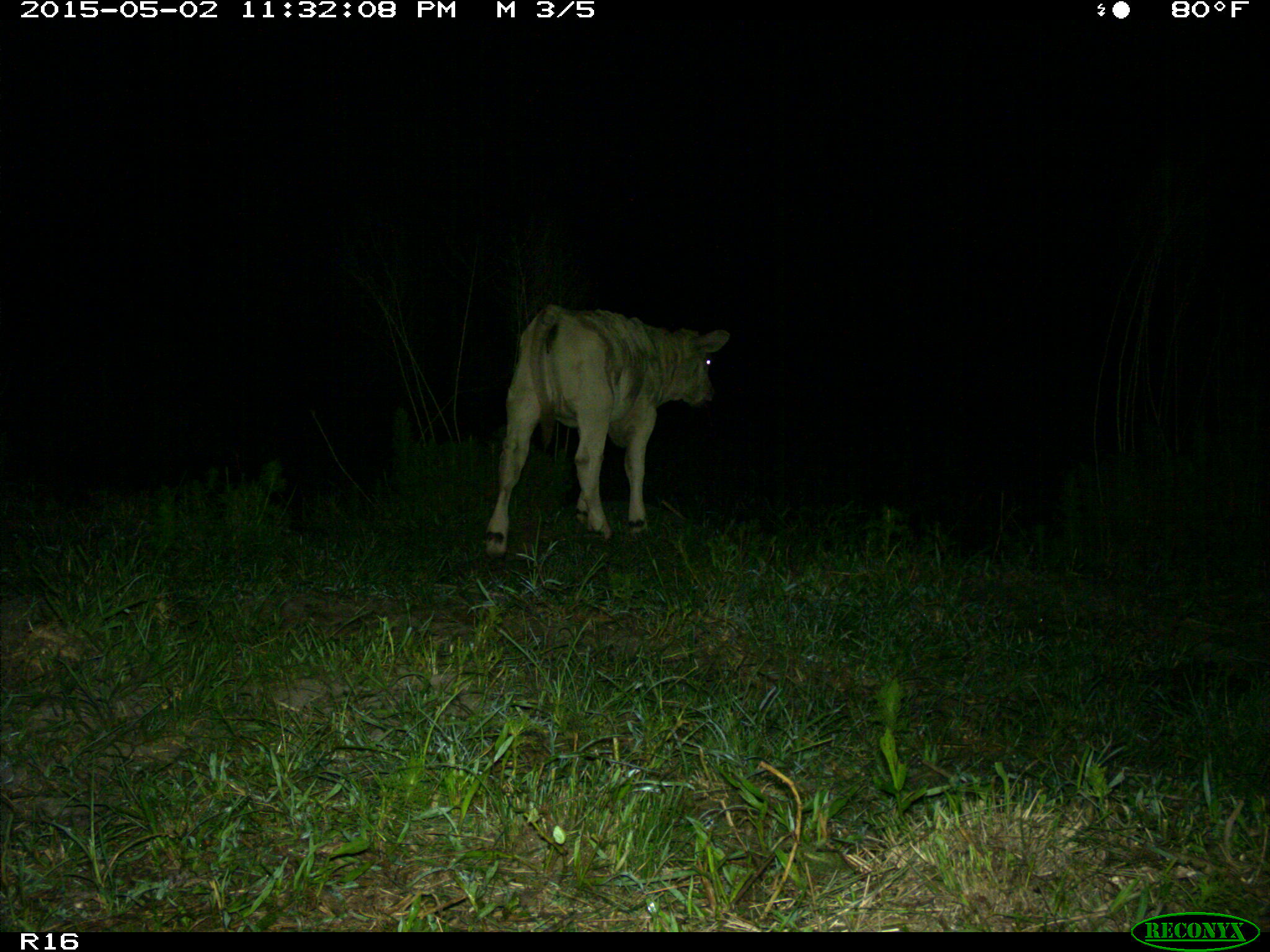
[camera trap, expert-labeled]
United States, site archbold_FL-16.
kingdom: Animalia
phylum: Chordata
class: Mammalia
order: Artiodactyla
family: Bovidae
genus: Bos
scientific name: Bos taurus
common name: domestic cow